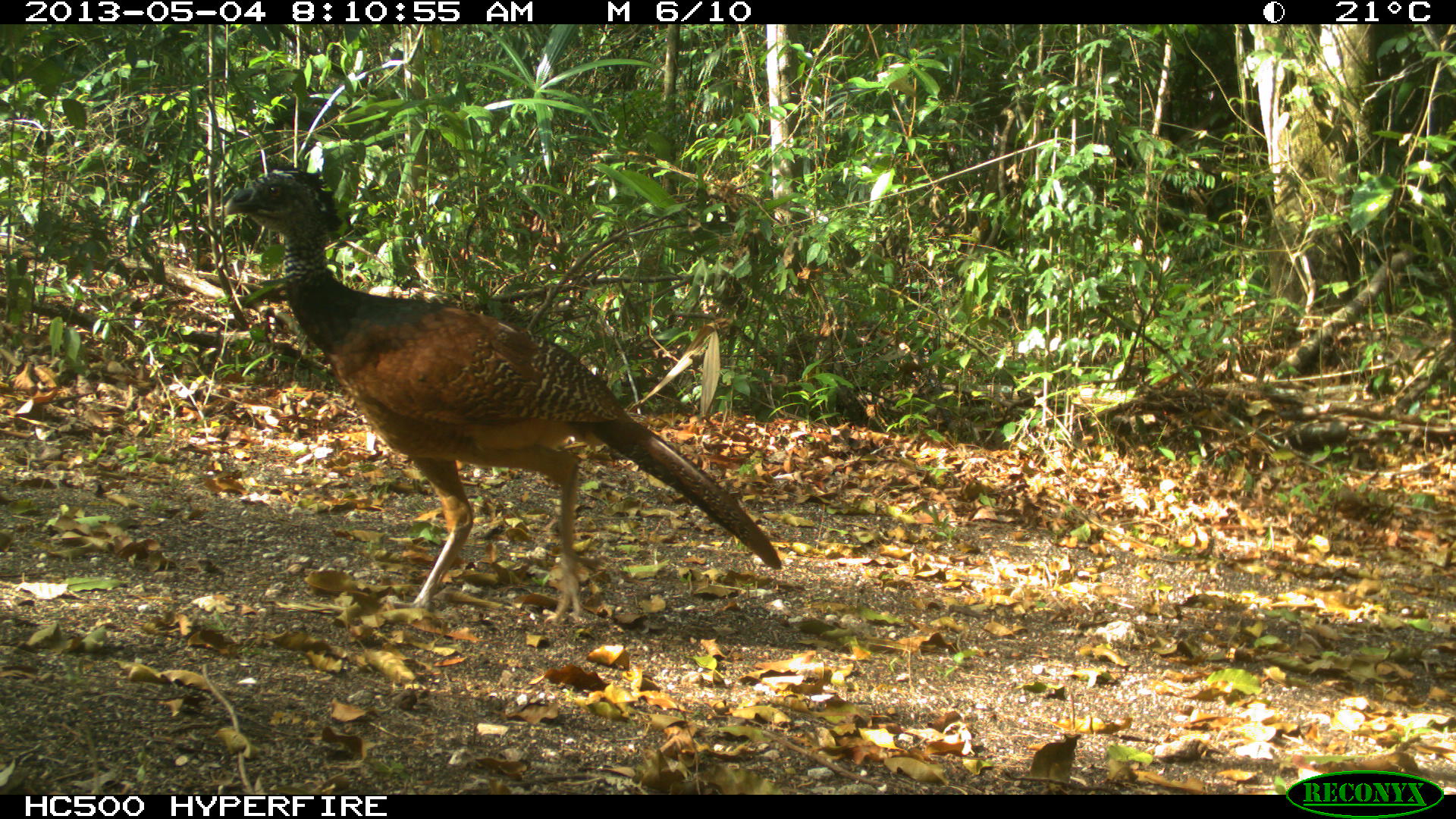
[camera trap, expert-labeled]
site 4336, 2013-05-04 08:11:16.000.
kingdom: Animalia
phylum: Chordata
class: Aves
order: Galliformes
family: Cracidae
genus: Crax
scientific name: Crax rubra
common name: great curassow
Crax rubra (great curassow), count 1, sex female.